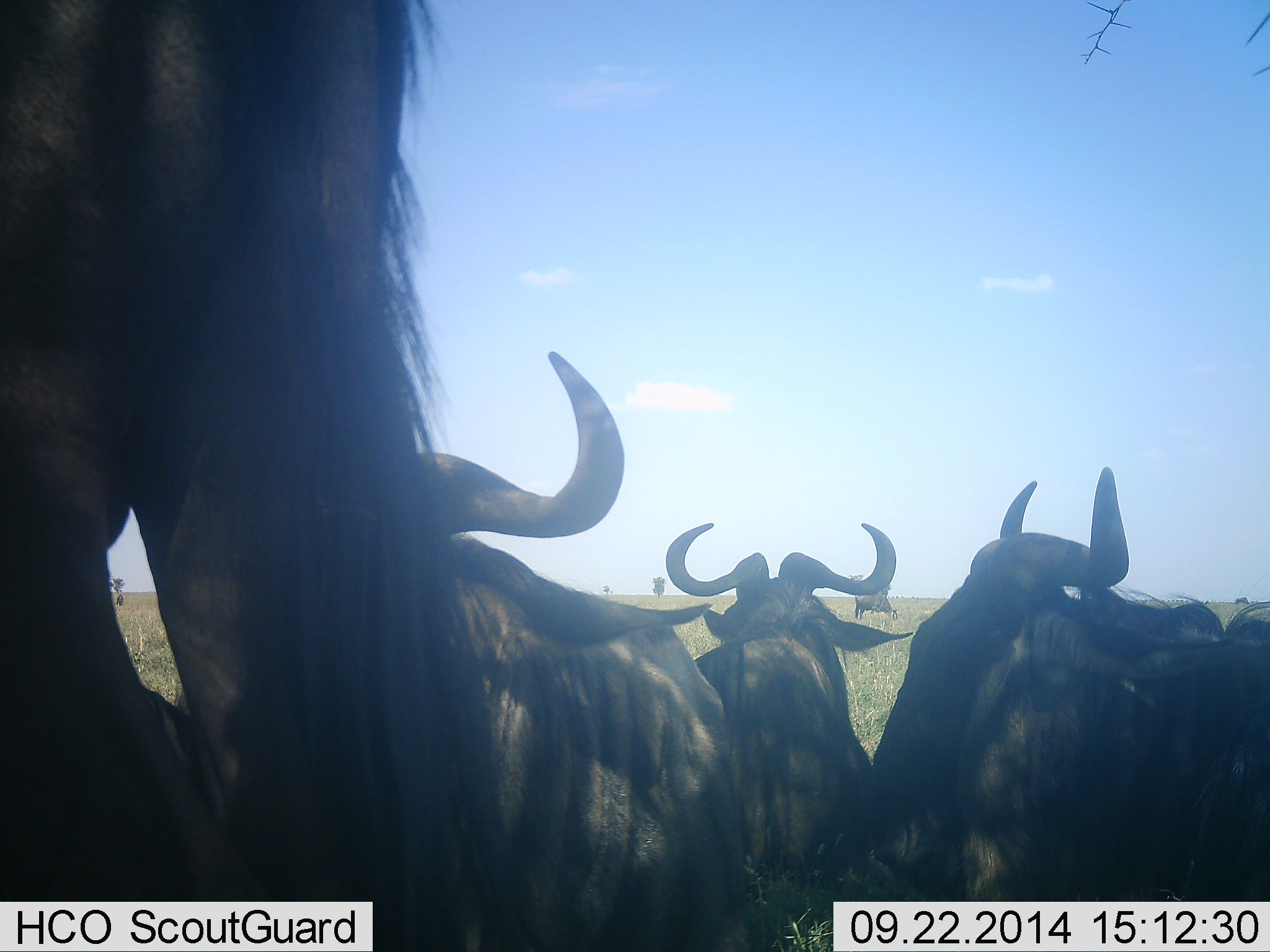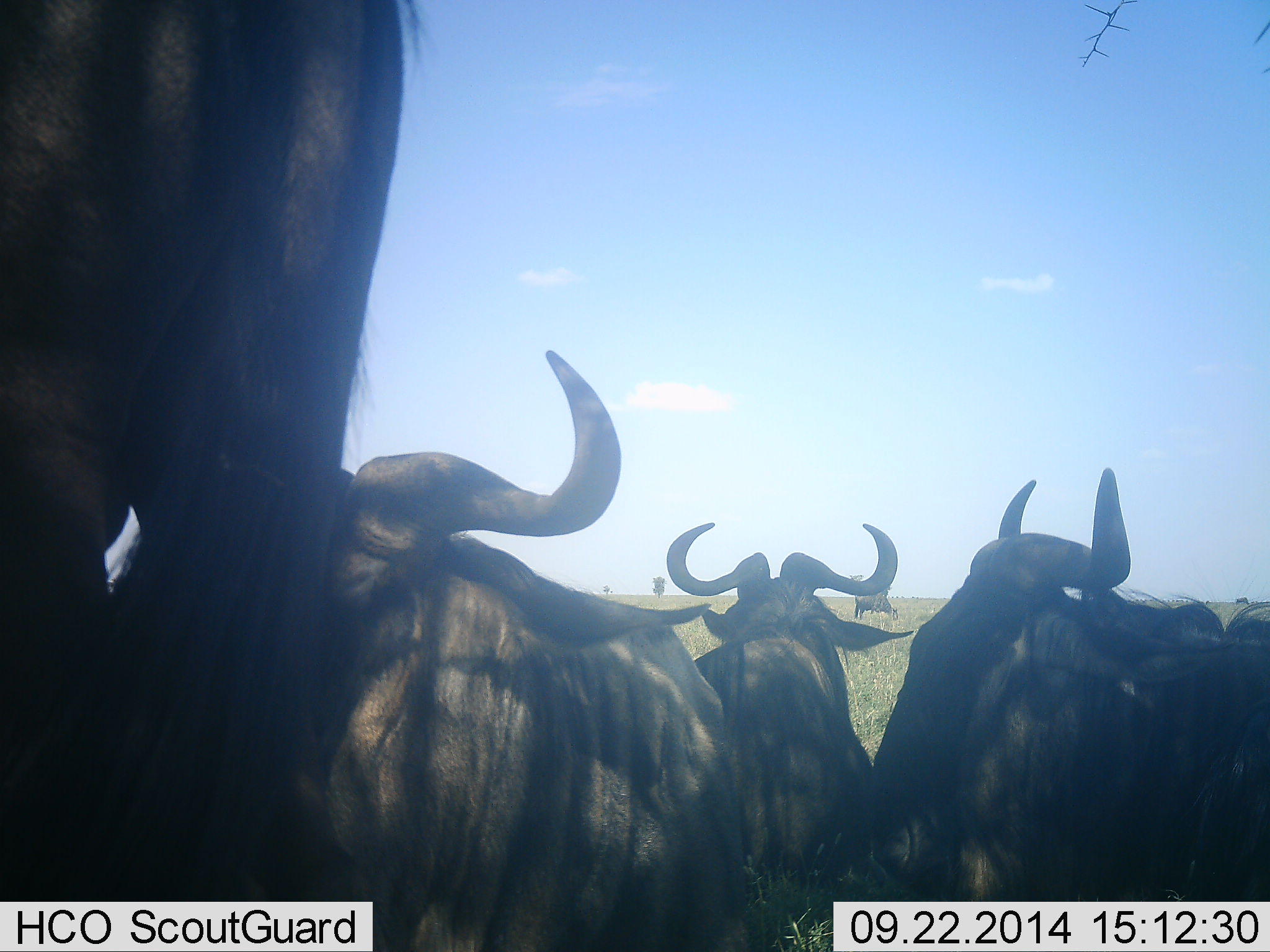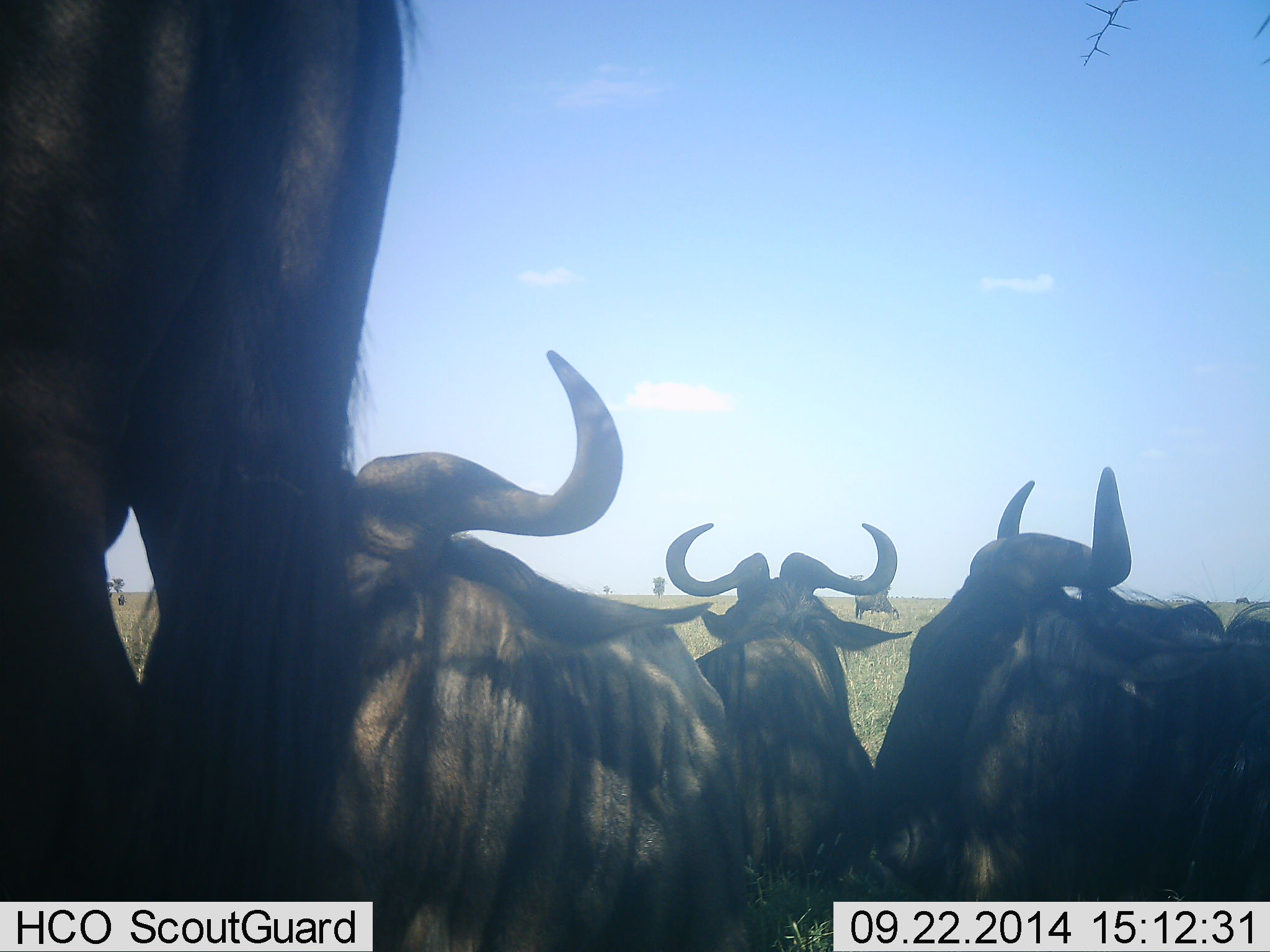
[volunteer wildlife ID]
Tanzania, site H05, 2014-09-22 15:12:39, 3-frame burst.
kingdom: Animalia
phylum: Chordata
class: Mammalia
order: Artiodactyla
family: Bovidae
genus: Connochaetes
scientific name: Connochaetes taurinus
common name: blue wildebeest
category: wildebeest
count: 5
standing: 70%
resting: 60%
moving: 0%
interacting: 0%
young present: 0%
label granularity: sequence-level